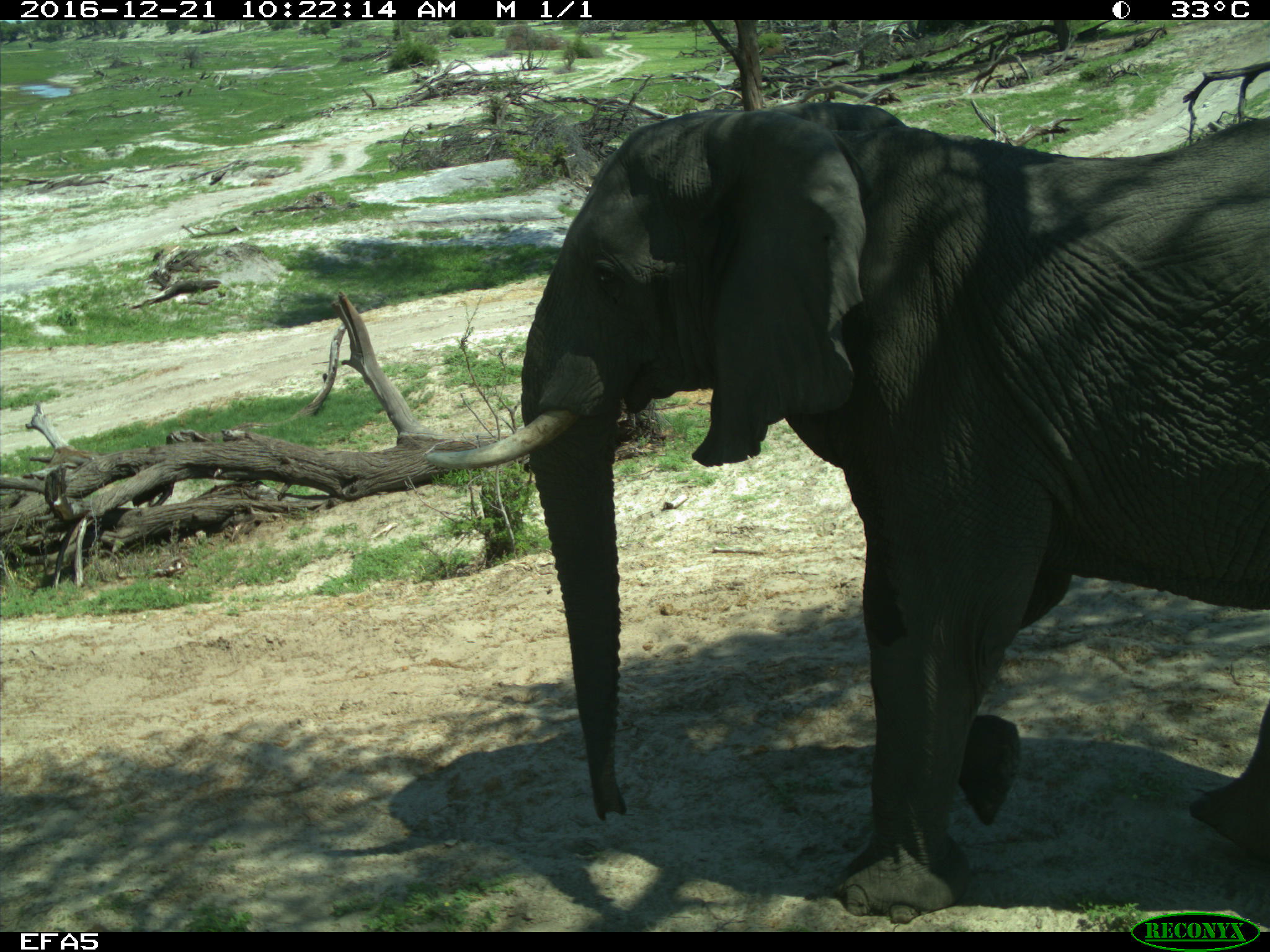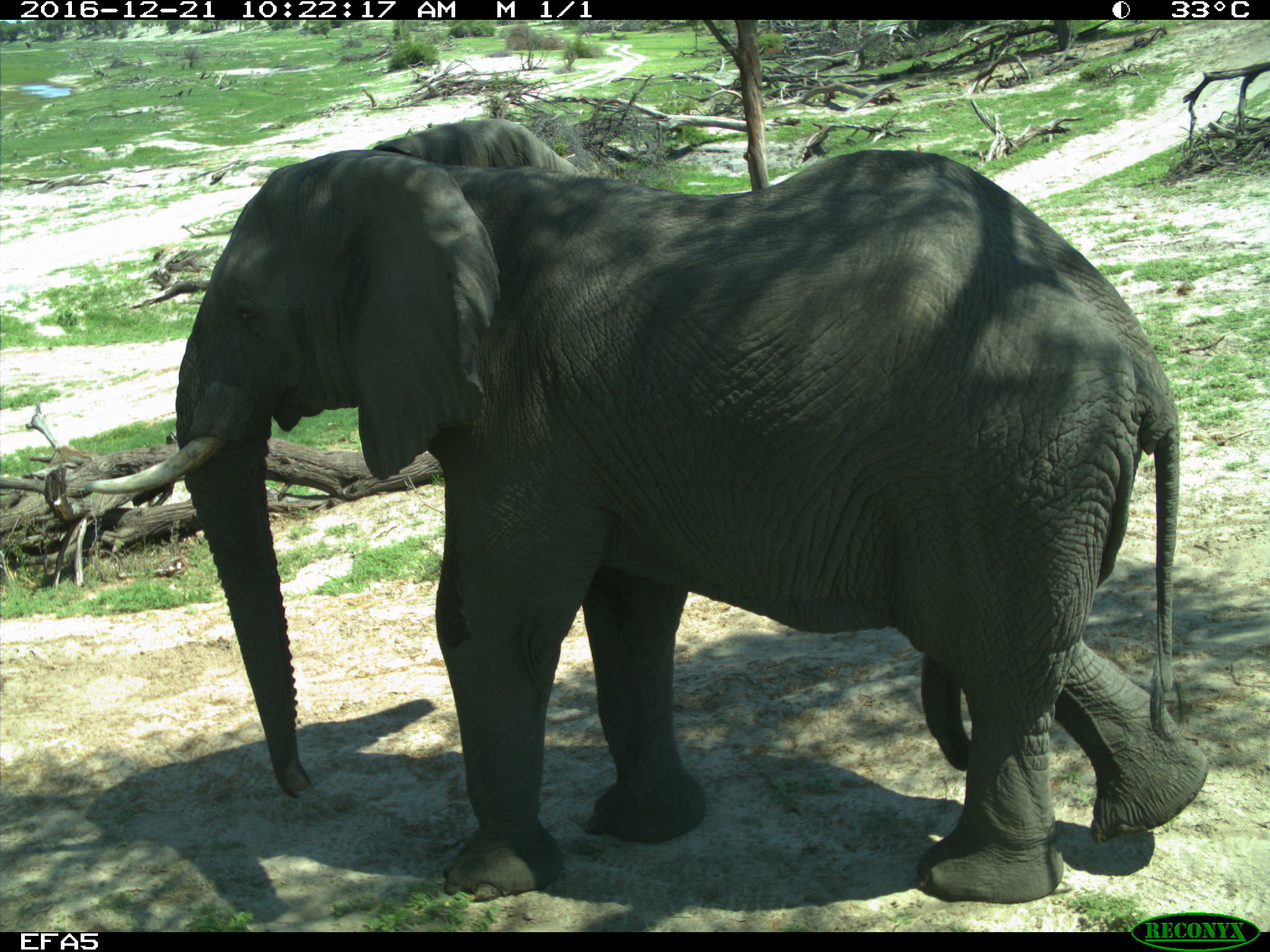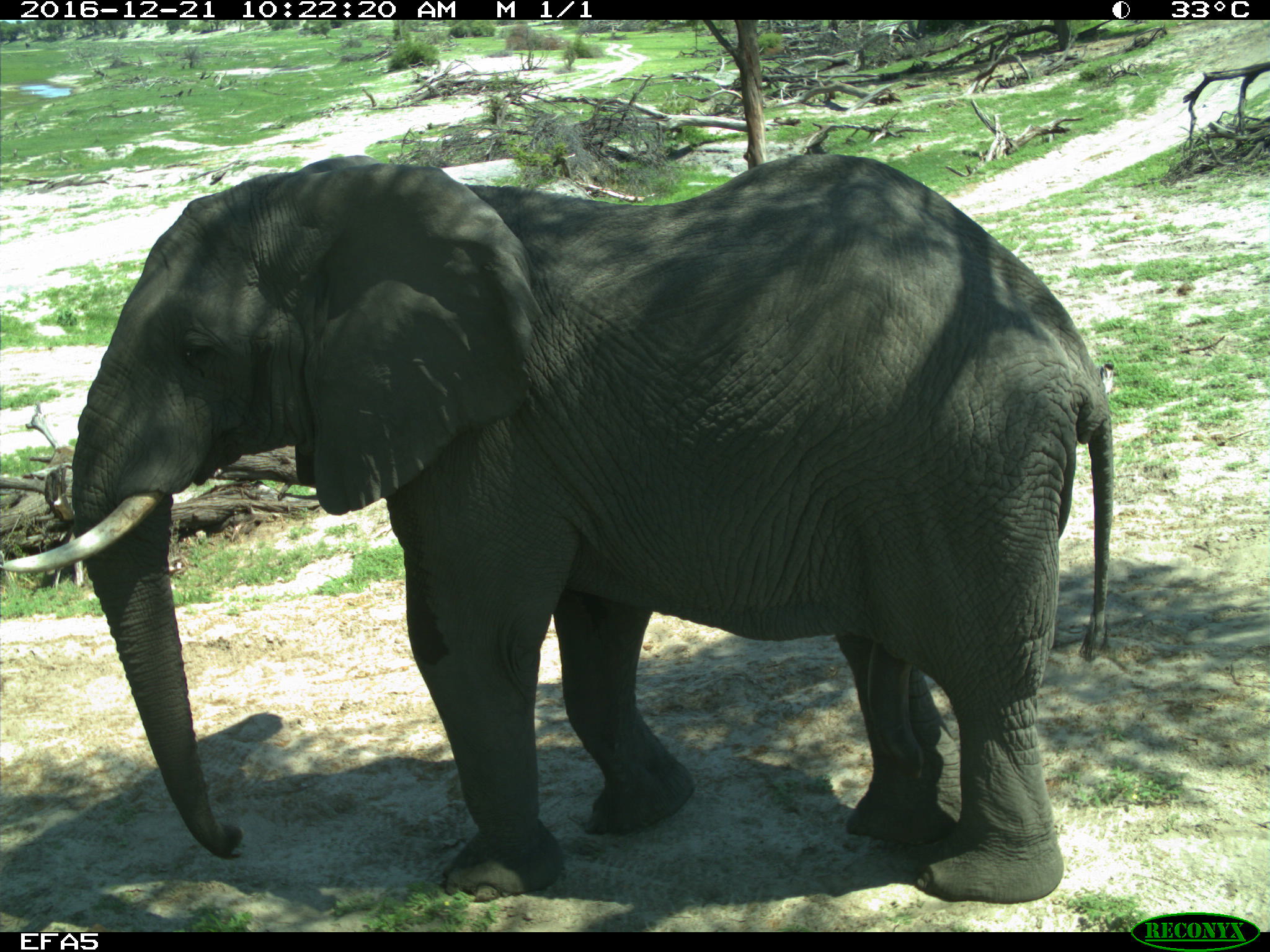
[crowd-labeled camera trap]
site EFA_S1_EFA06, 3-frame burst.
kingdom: Animalia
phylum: Chordata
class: Mammalia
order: Proboscidea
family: Elephantidae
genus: Loxodonta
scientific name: Loxodonta africana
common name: african bush elephant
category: elephant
Elephant (african bush elephant) (Loxodonta africana), count 1. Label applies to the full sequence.